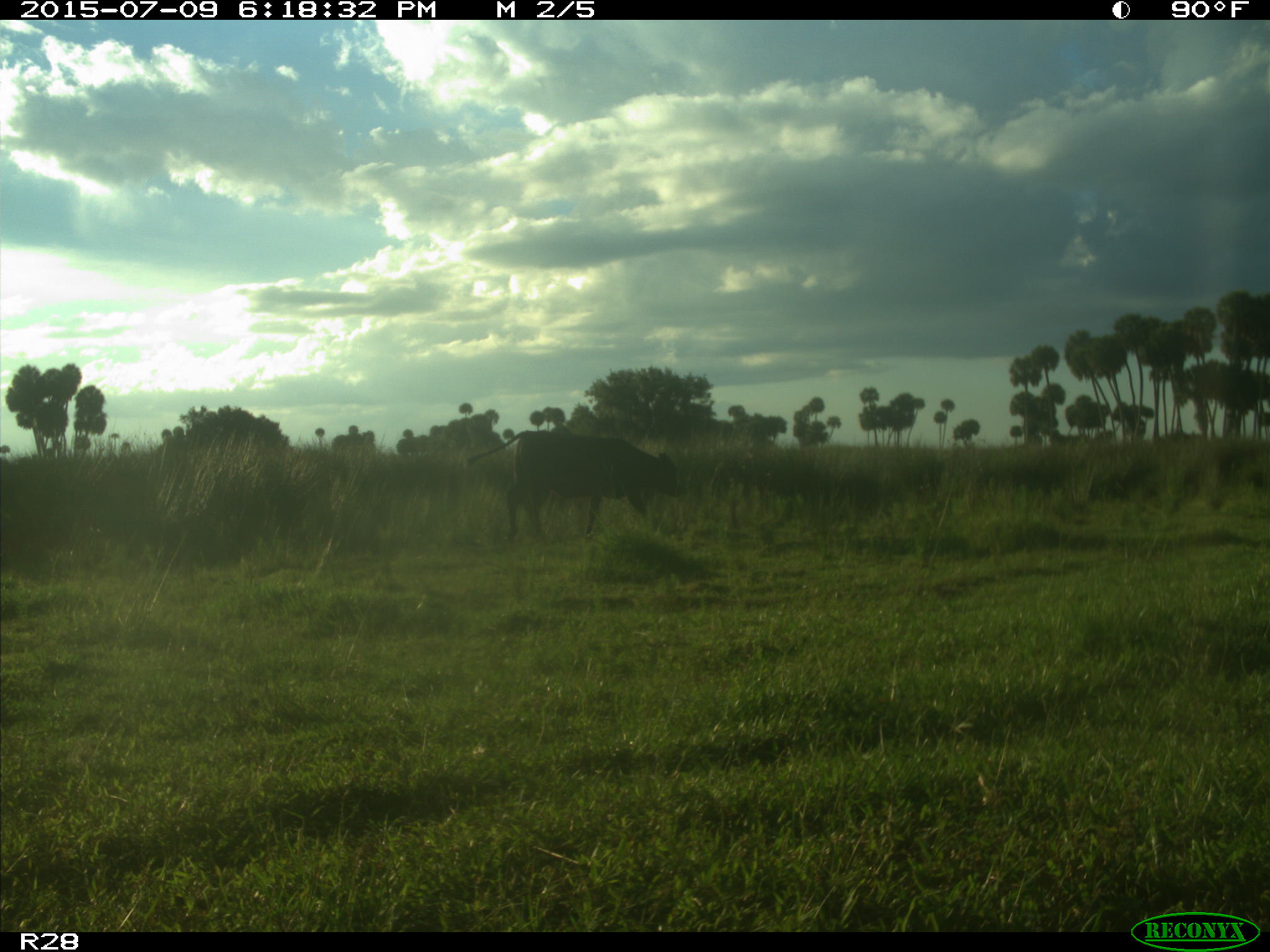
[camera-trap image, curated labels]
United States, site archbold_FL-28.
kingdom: Animalia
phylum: Chordata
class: Mammalia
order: Artiodactyla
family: Bovidae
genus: Bos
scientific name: Bos taurus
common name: domestic cow